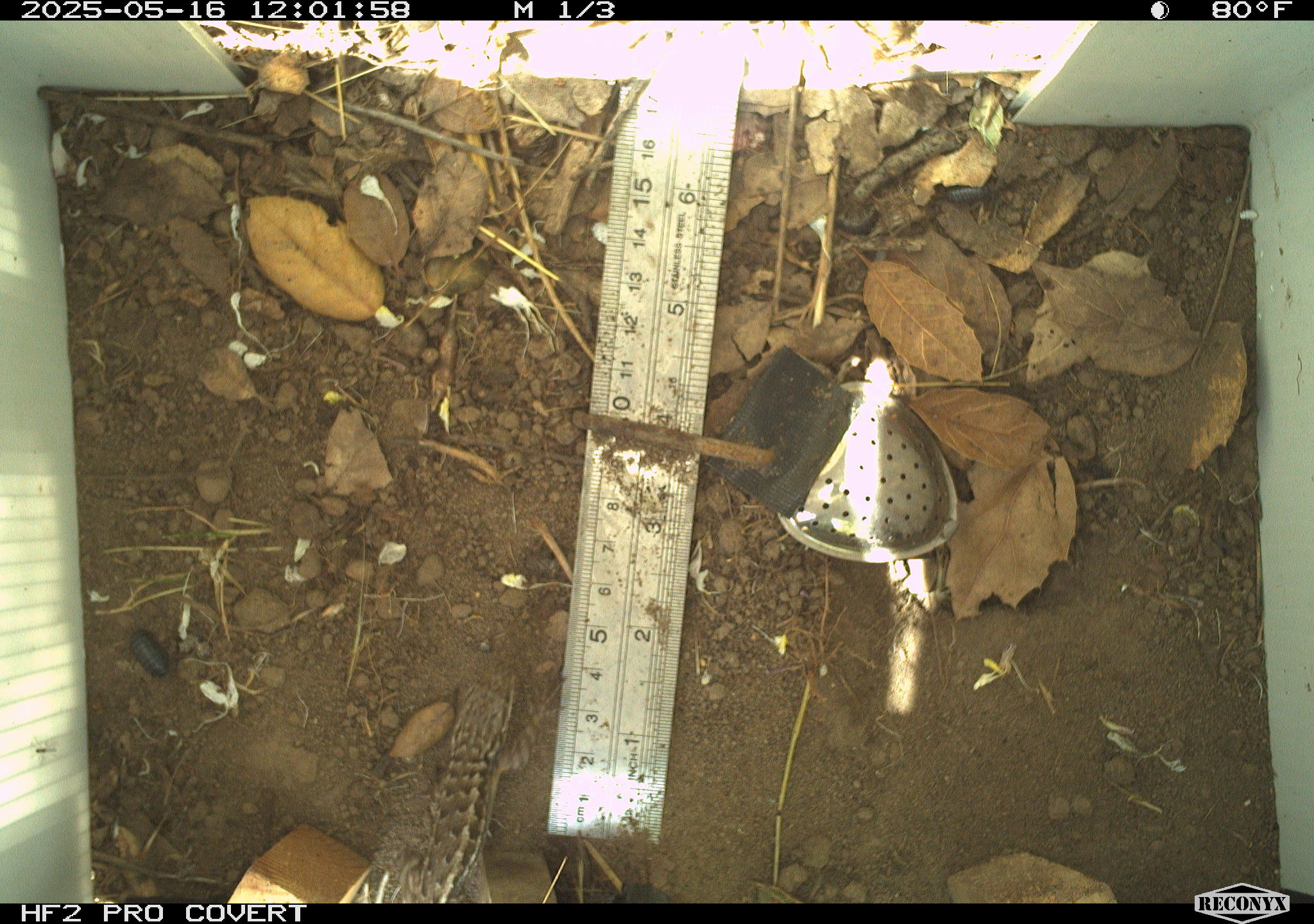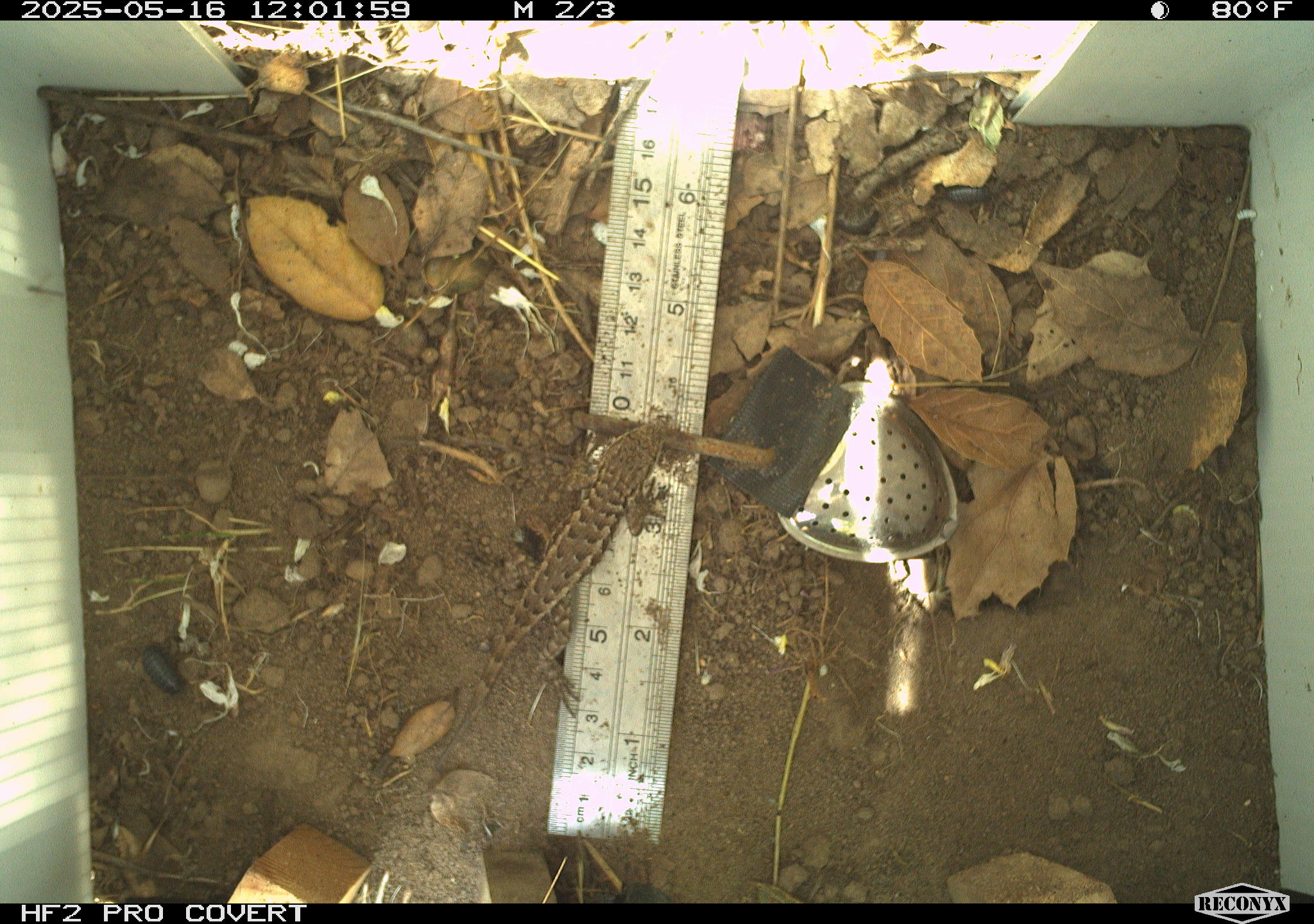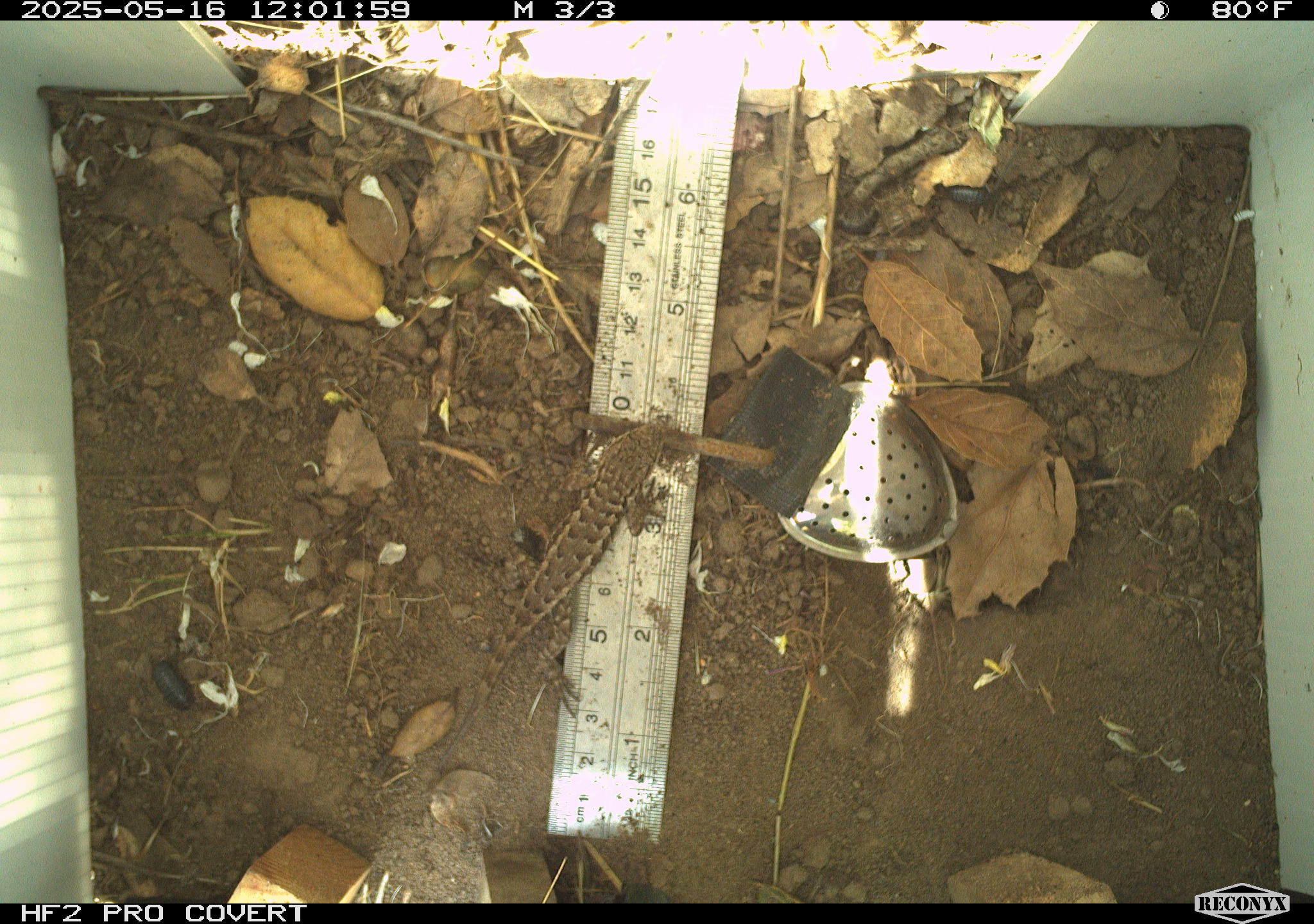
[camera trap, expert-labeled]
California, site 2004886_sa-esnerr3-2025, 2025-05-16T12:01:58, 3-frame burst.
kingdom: Animalia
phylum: Chordata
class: Reptilia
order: Squamata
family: Phrynosomatidae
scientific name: Phrynosomatidae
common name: north american spiny lizards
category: sceloporus/uta species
Sceloporus/uta species (north american spiny lizards) (Phrynosomatidae).